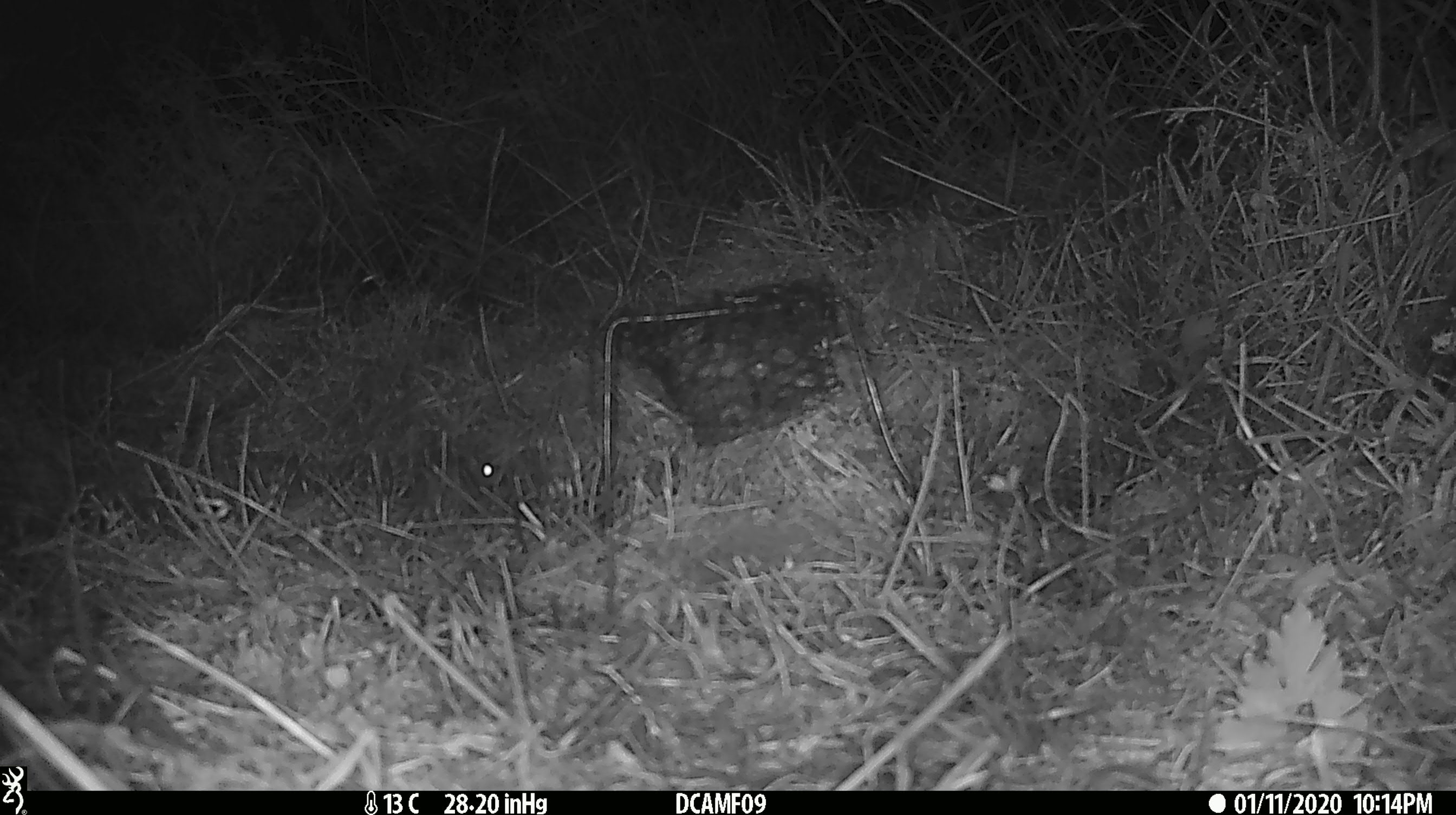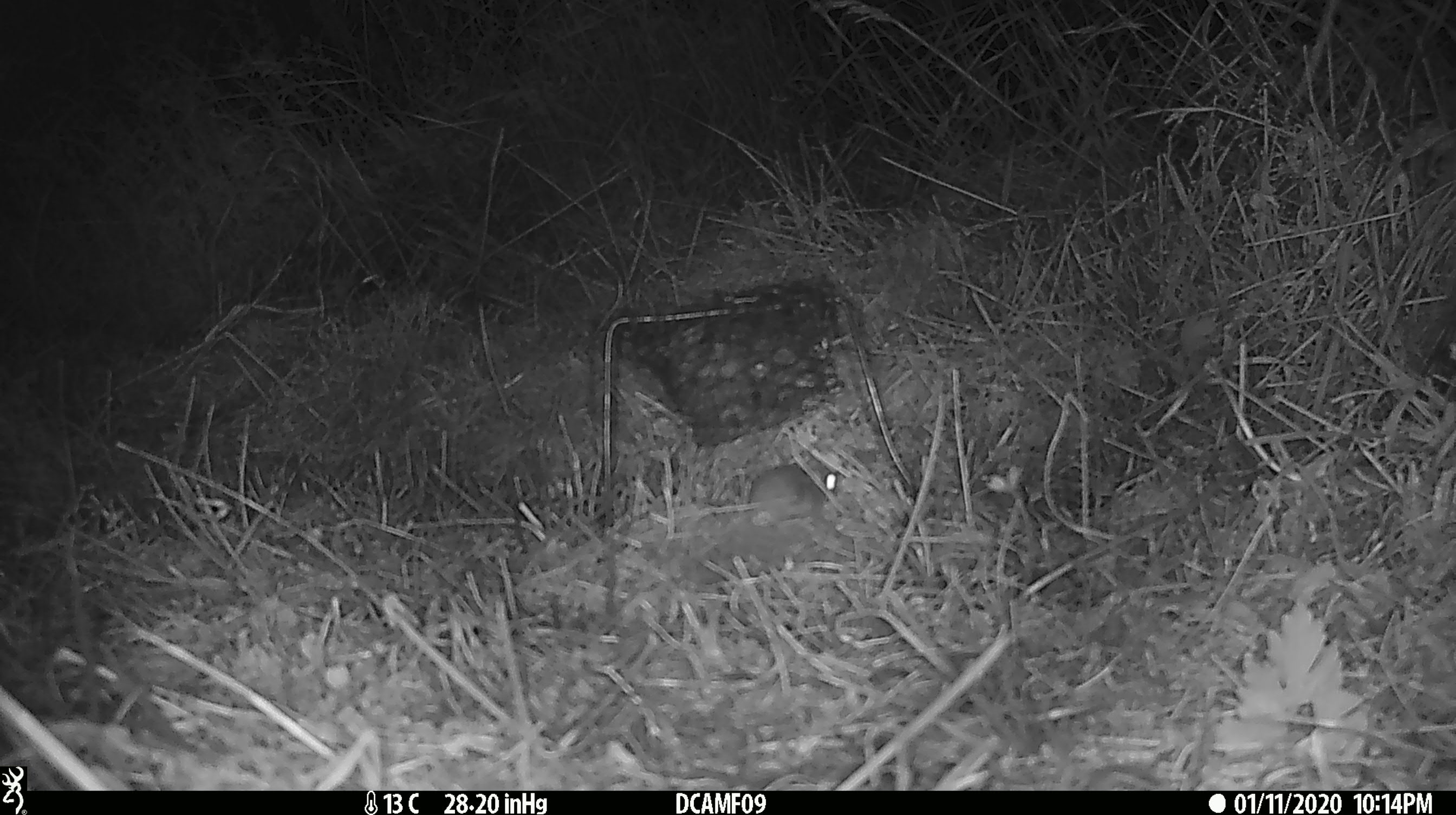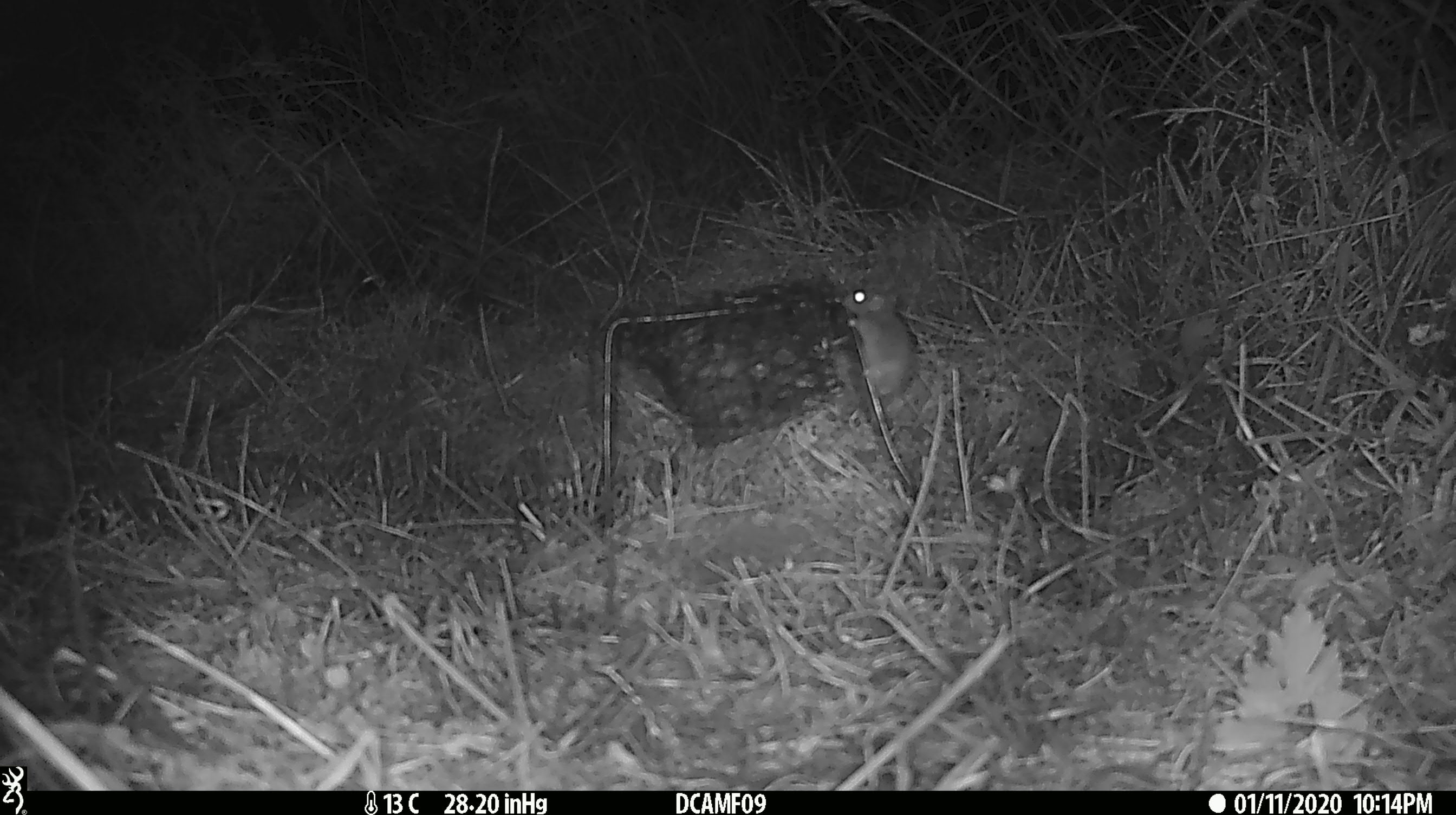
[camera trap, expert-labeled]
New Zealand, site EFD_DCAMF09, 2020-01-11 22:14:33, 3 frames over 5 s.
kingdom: Animalia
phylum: Chordata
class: Mammalia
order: Rodentia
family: Muridae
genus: Mus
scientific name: Mus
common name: mouse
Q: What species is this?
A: Mouse (Mus).